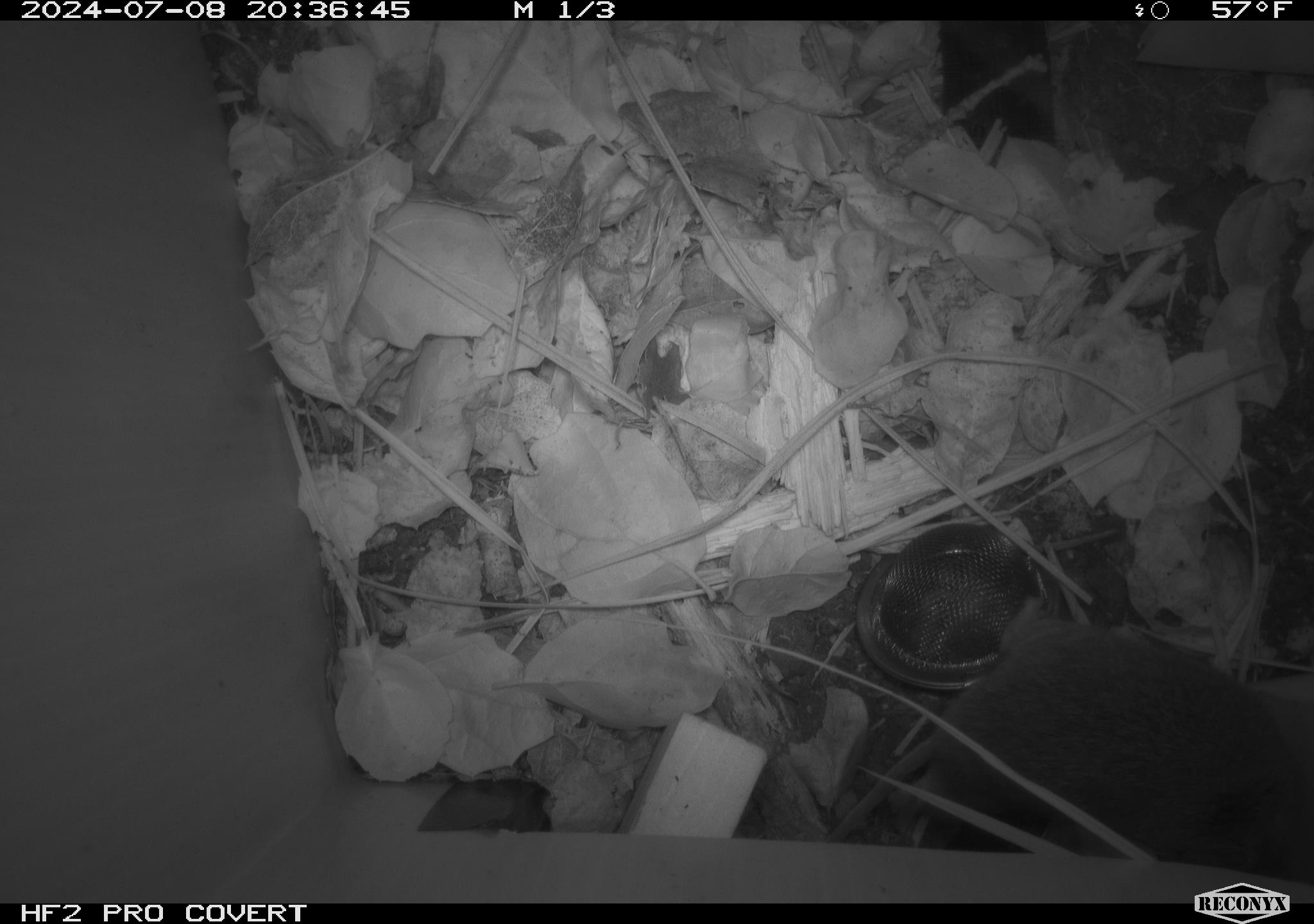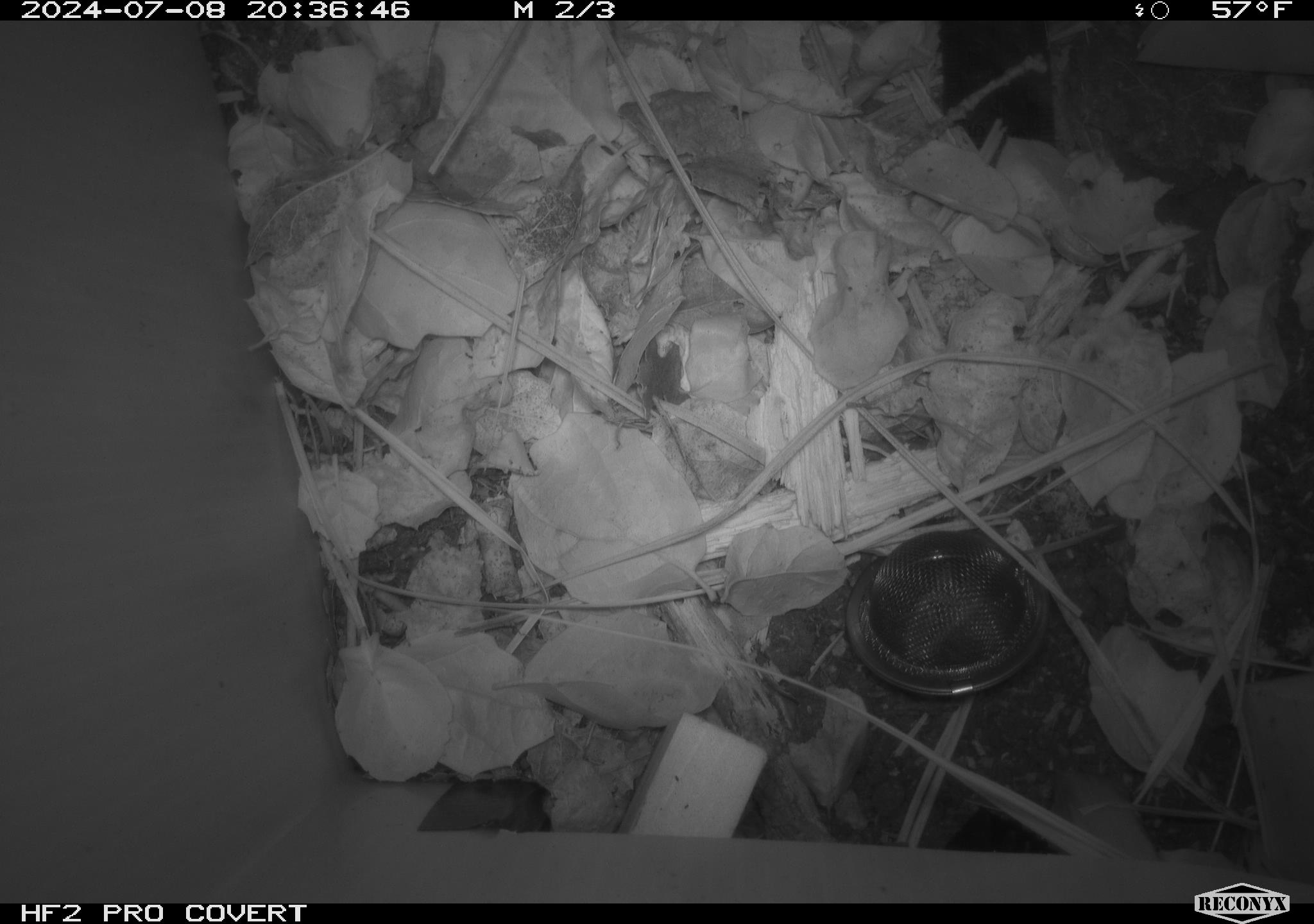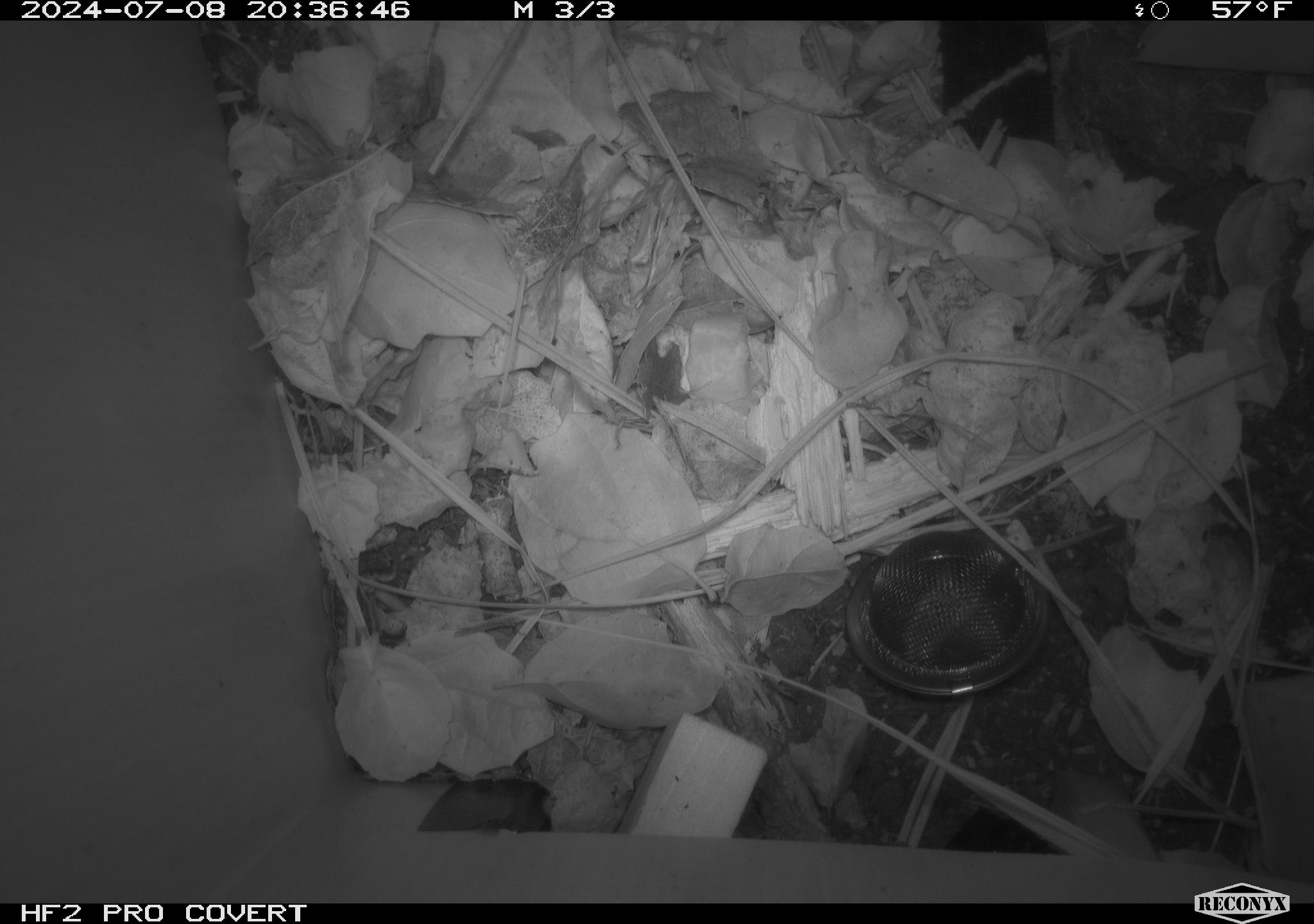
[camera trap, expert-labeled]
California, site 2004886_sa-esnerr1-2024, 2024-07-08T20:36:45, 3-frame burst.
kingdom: Animalia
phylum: Chordata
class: Mammalia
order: Rodentia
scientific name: Rodentia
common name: rodent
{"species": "rodent (Rodentia)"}